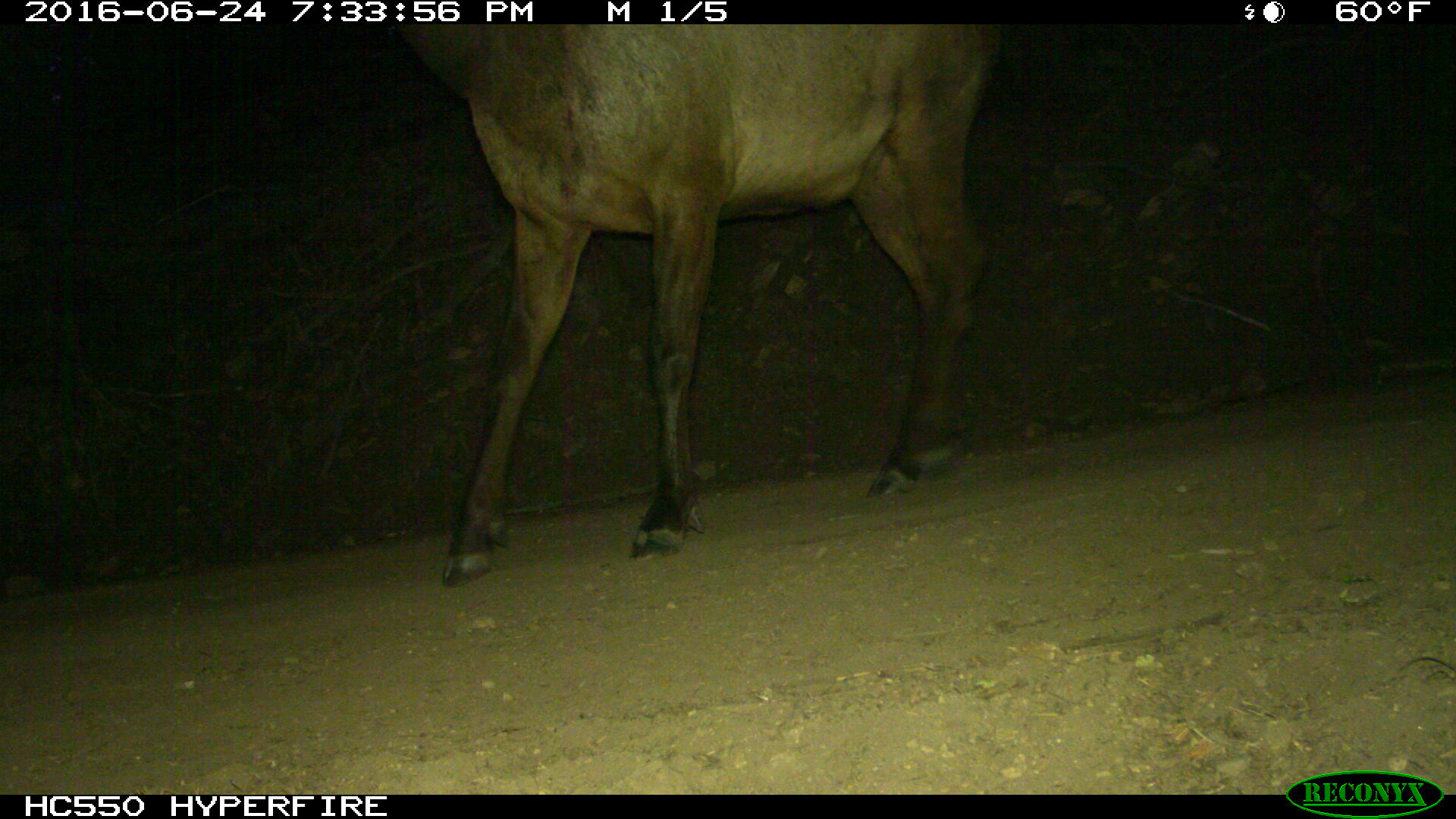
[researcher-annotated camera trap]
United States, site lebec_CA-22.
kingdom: Animalia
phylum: Chordata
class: Mammalia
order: Artiodactyla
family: Cervidae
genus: Cervus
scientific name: Cervus canadensis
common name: elk